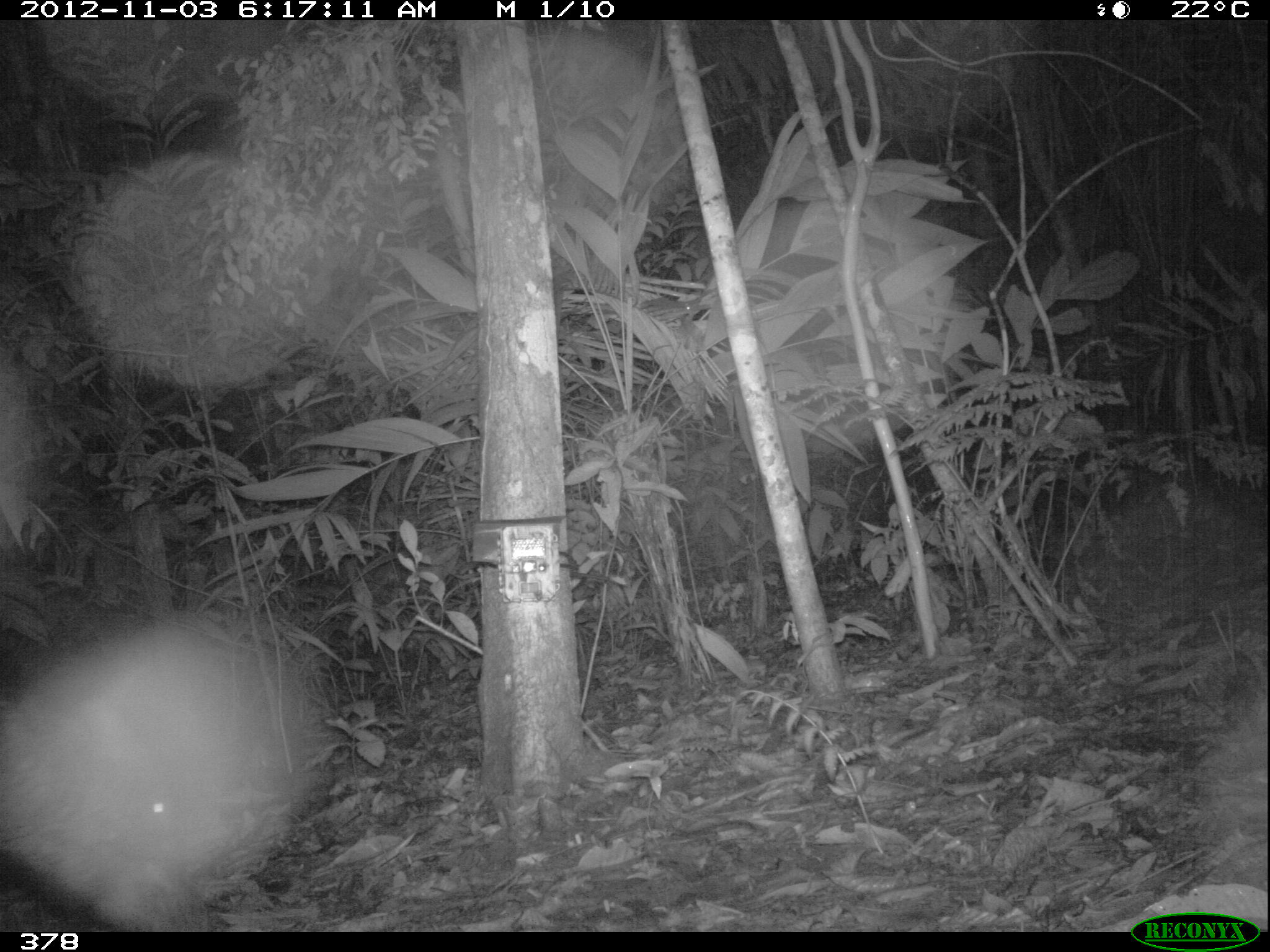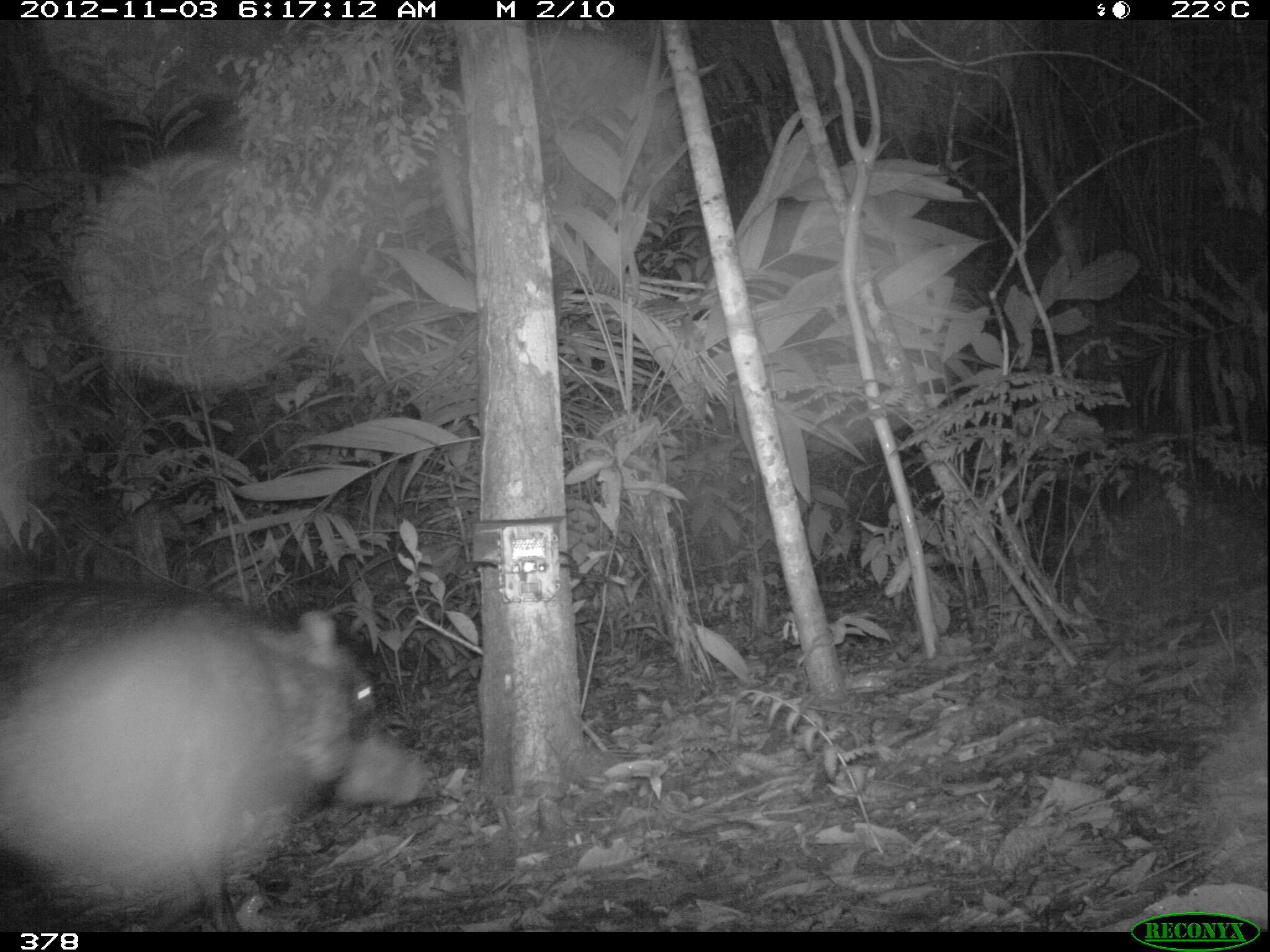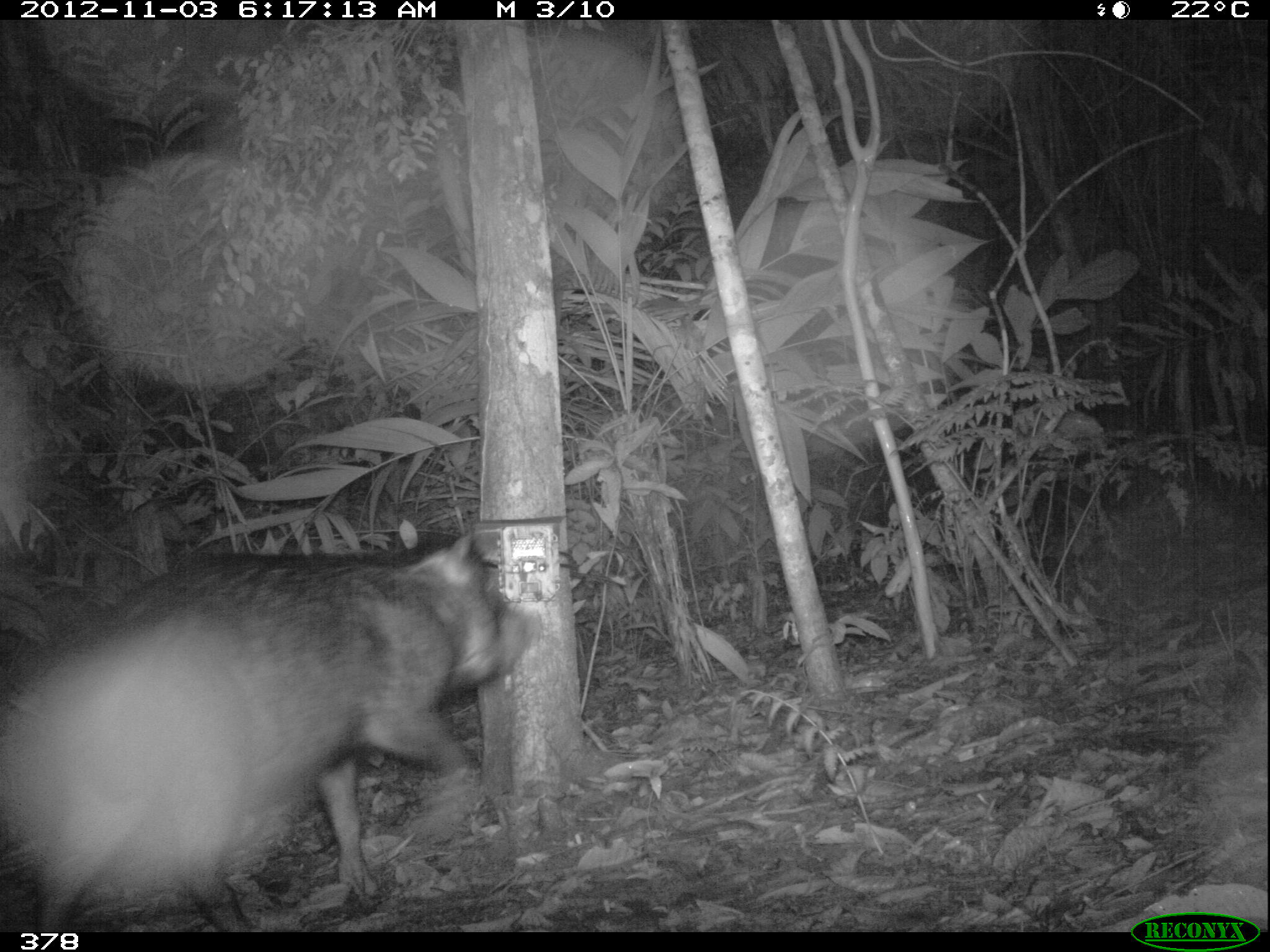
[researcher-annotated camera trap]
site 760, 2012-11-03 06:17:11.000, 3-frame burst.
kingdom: Animalia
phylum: Chordata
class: Mammalia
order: Artiodactyla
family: Tayassuidae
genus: Tayassu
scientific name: Tayassu pecari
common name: white-lipped peccary